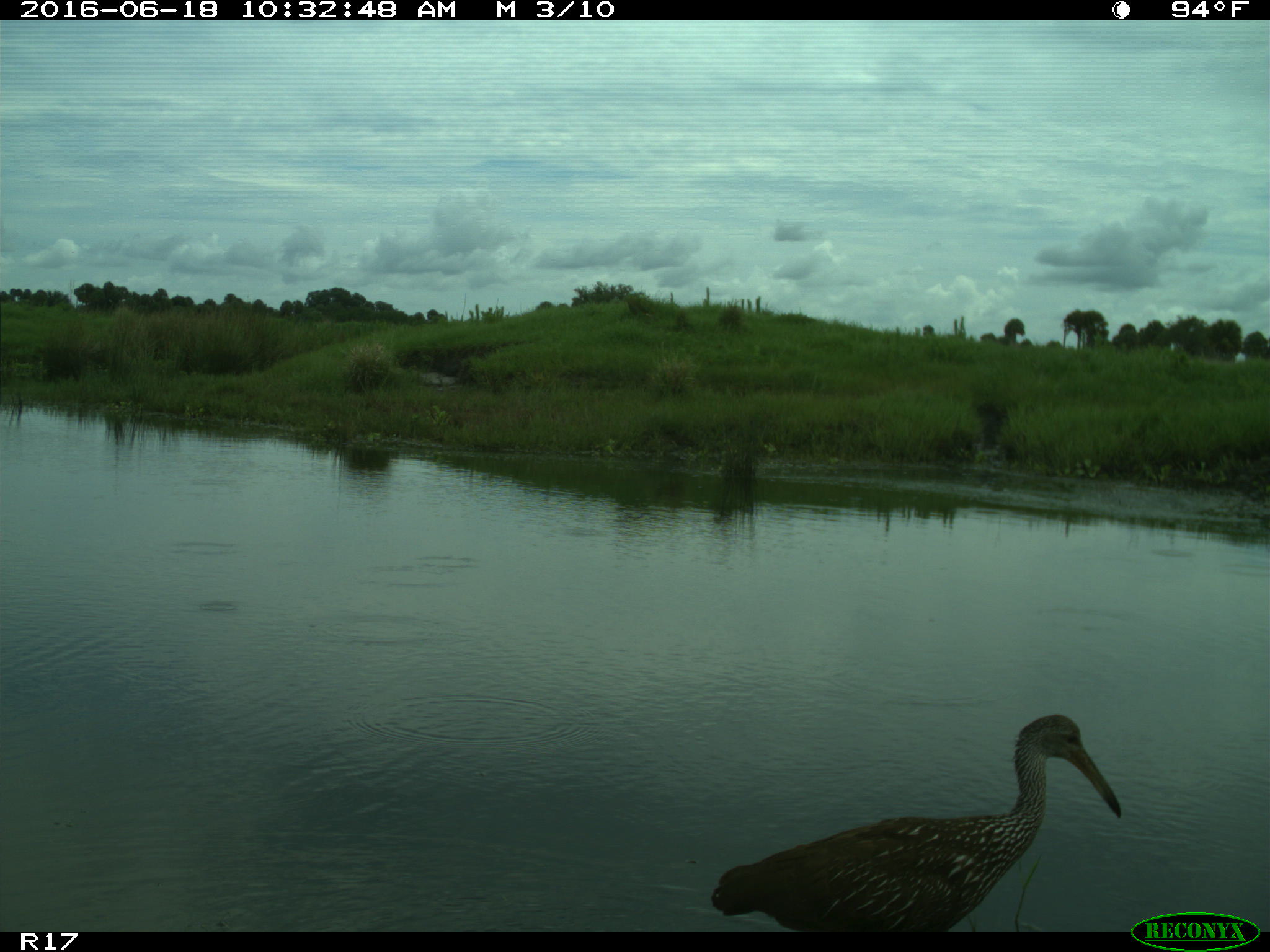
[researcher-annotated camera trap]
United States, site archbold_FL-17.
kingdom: Animalia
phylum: Chordata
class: Aves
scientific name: Aves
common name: birds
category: unidentified bird